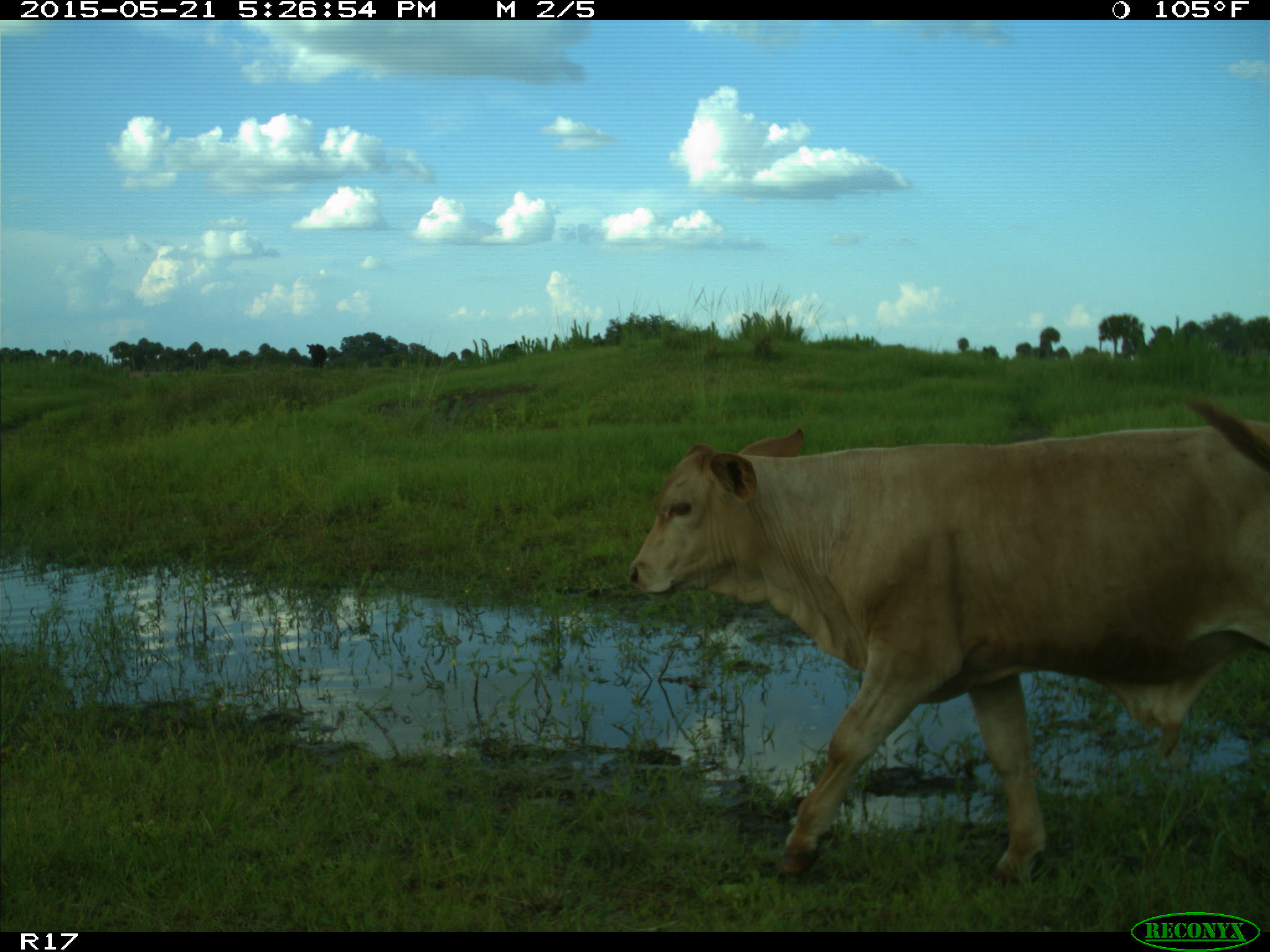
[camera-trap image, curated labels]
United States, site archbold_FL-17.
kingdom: Animalia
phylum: Chordata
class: Mammalia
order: Artiodactyla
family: Bovidae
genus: Bos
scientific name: Bos taurus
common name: domestic cow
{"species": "Bos taurus (domestic cow)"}